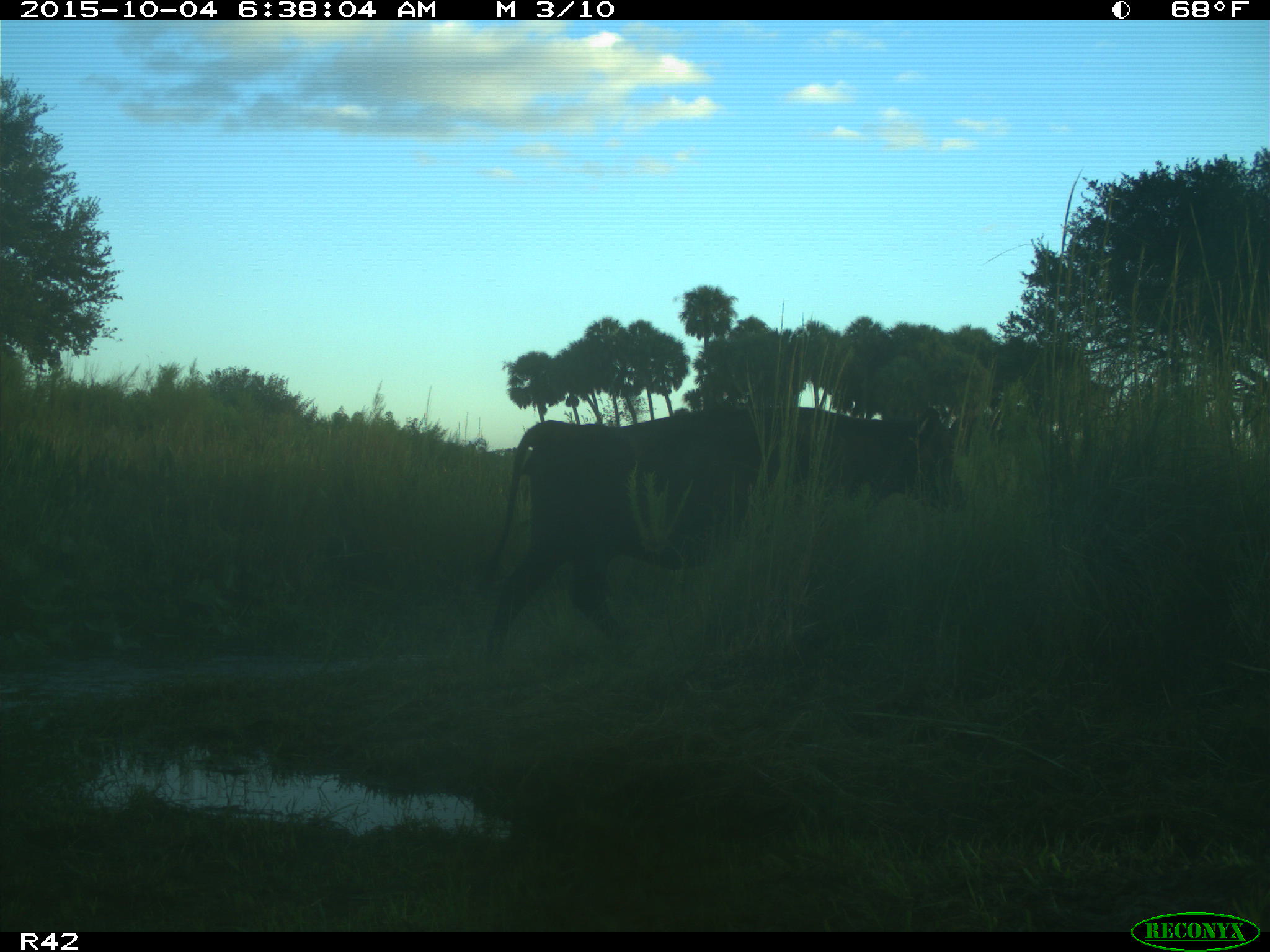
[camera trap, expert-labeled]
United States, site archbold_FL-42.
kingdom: Animalia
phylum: Chordata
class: Mammalia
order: Artiodactyla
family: Bovidae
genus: Bos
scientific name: Bos taurus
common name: domestic cow